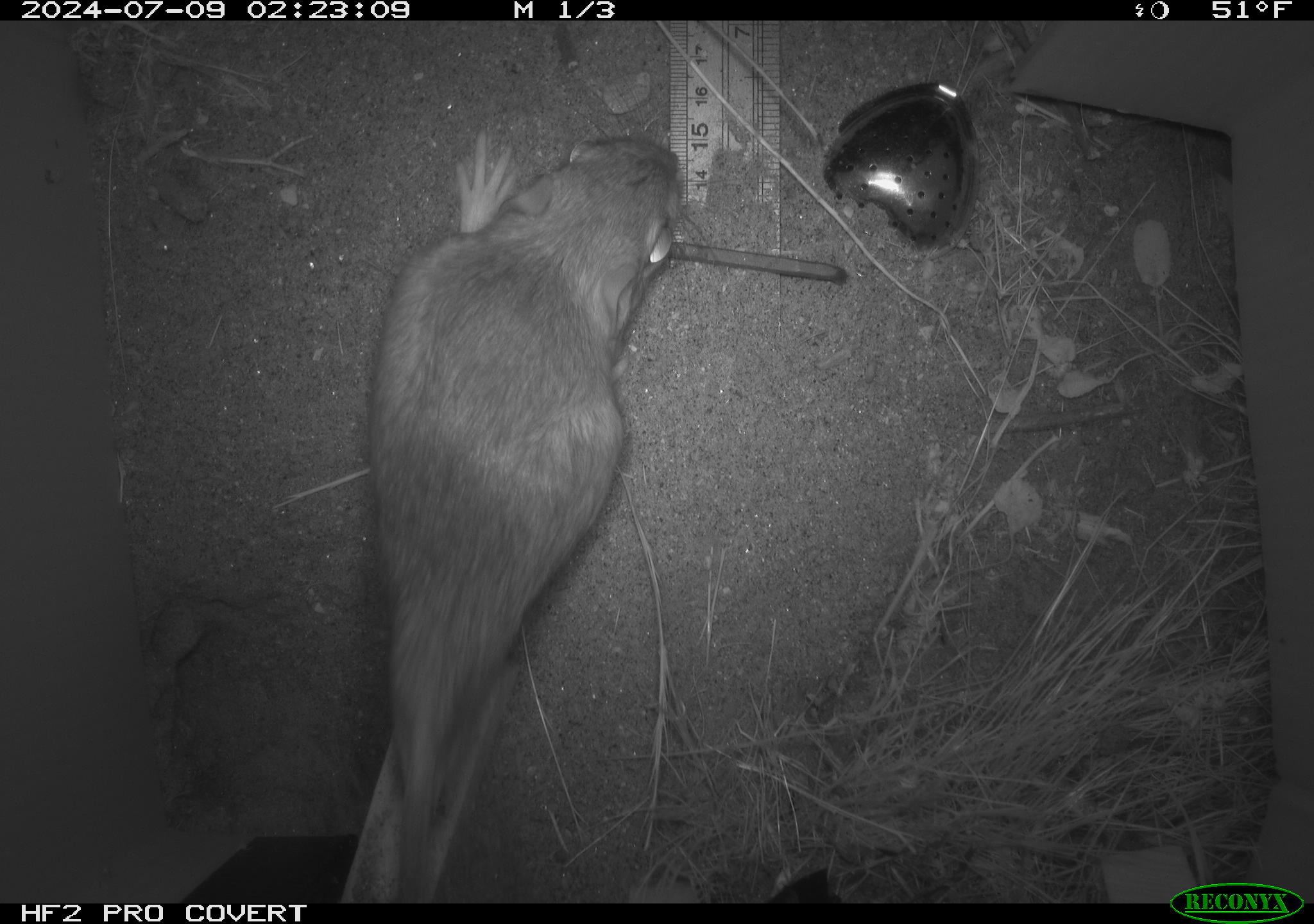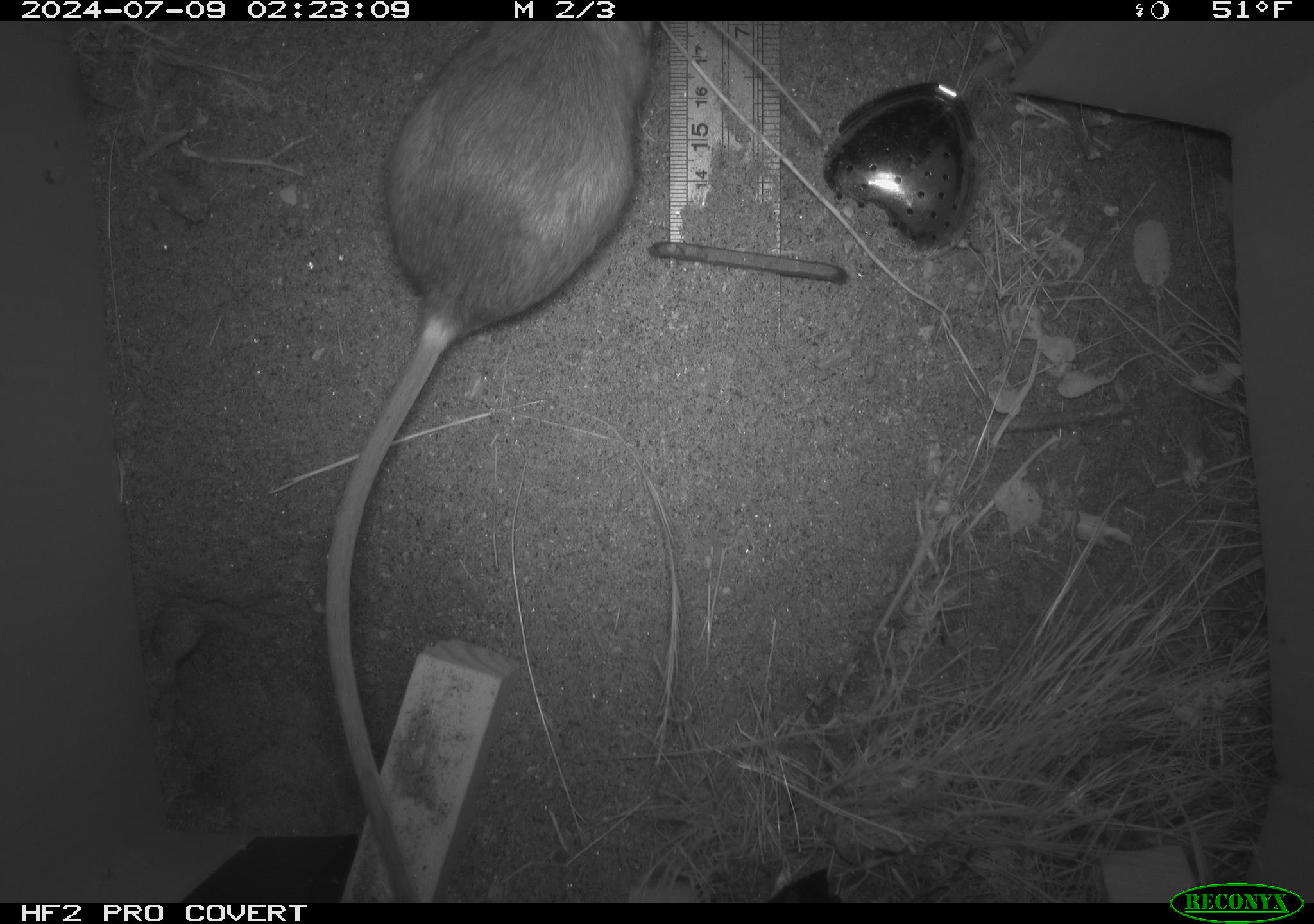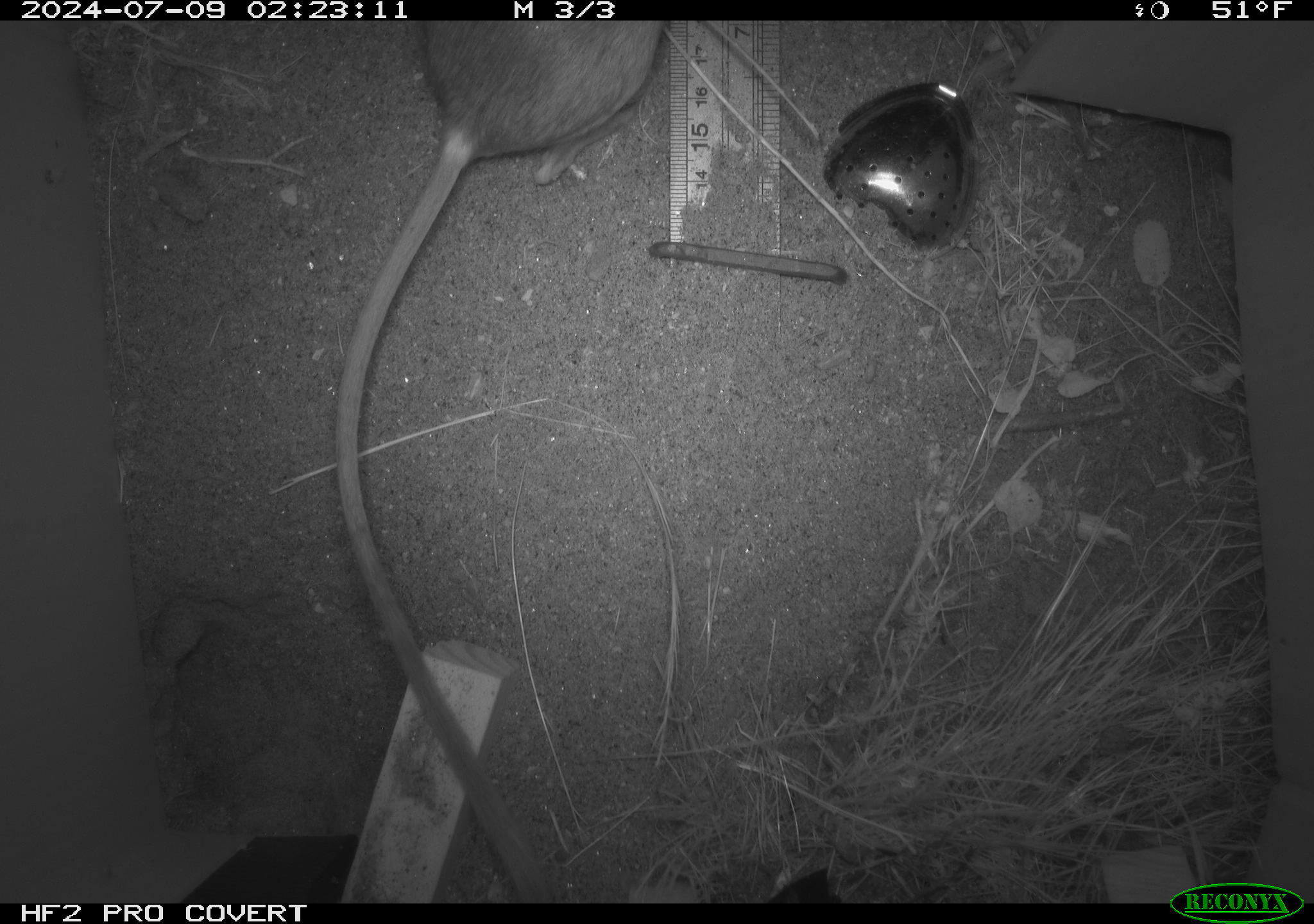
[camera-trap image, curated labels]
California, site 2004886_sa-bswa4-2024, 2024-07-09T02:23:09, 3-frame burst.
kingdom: Animalia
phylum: Chordata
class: Mammalia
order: Rodentia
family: Heteromyidae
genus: Dipodomys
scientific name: Dipodomys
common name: kangaroo rats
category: dipodomys species